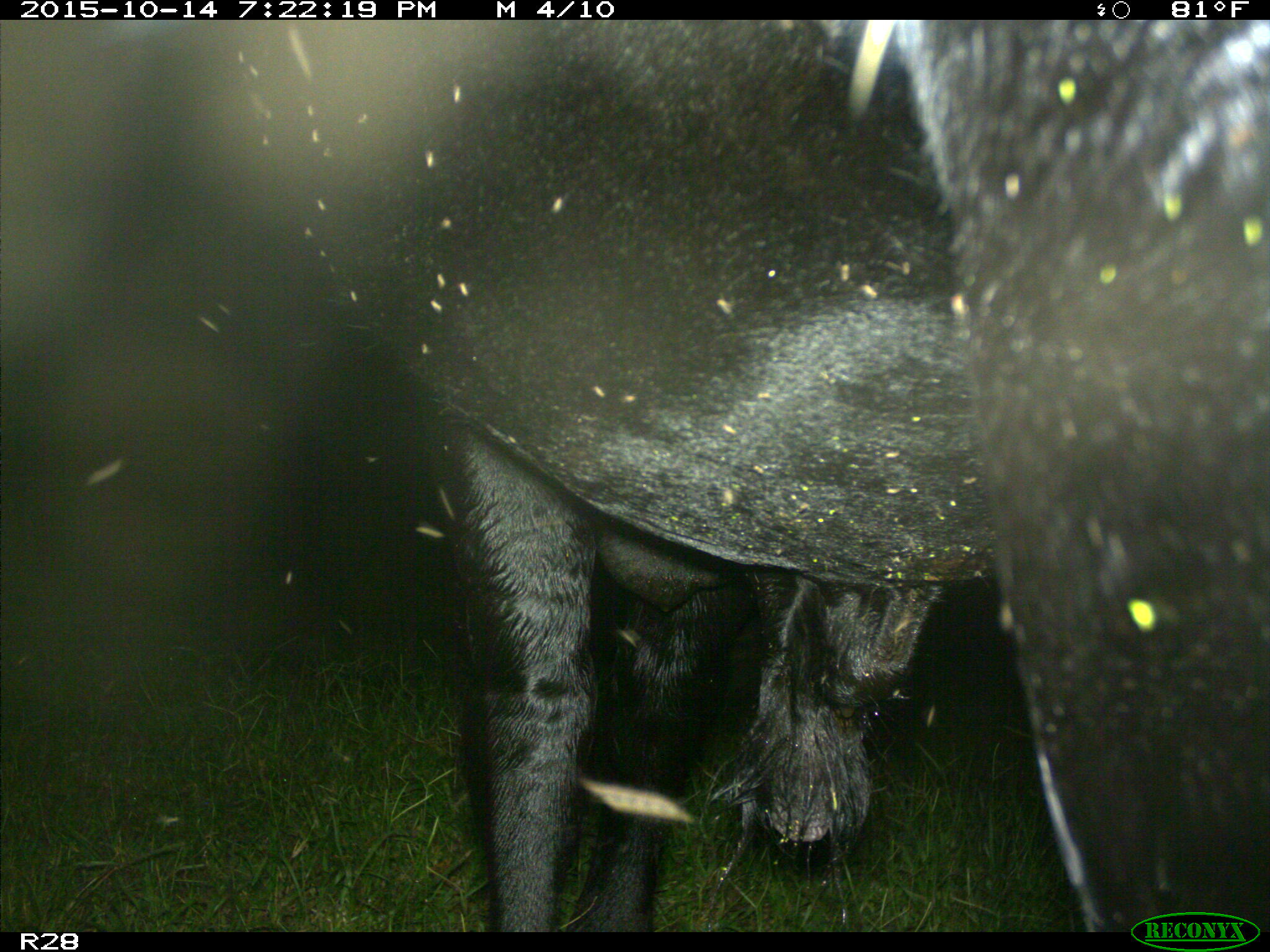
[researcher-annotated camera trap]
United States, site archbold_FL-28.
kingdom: Animalia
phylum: Chordata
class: Mammalia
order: Artiodactyla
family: Bovidae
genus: Bos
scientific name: Bos taurus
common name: domestic cow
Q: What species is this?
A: Bos taurus (domestic cow).